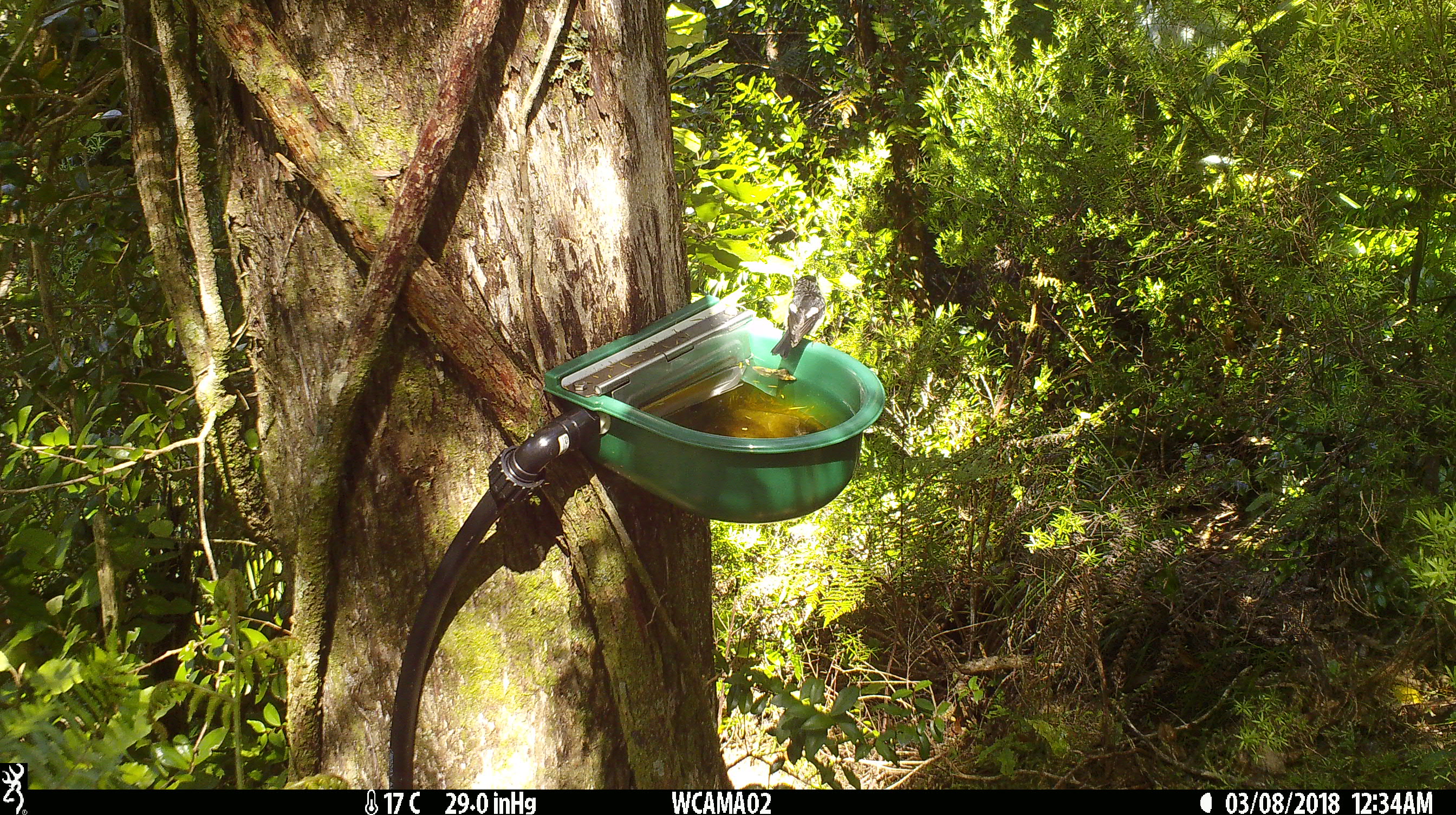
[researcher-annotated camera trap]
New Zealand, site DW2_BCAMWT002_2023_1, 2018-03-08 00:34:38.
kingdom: Animalia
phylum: Chordata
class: Aves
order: Passeriformes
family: Petroicidae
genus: Petroica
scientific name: Petroica macrocephala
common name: tomtit